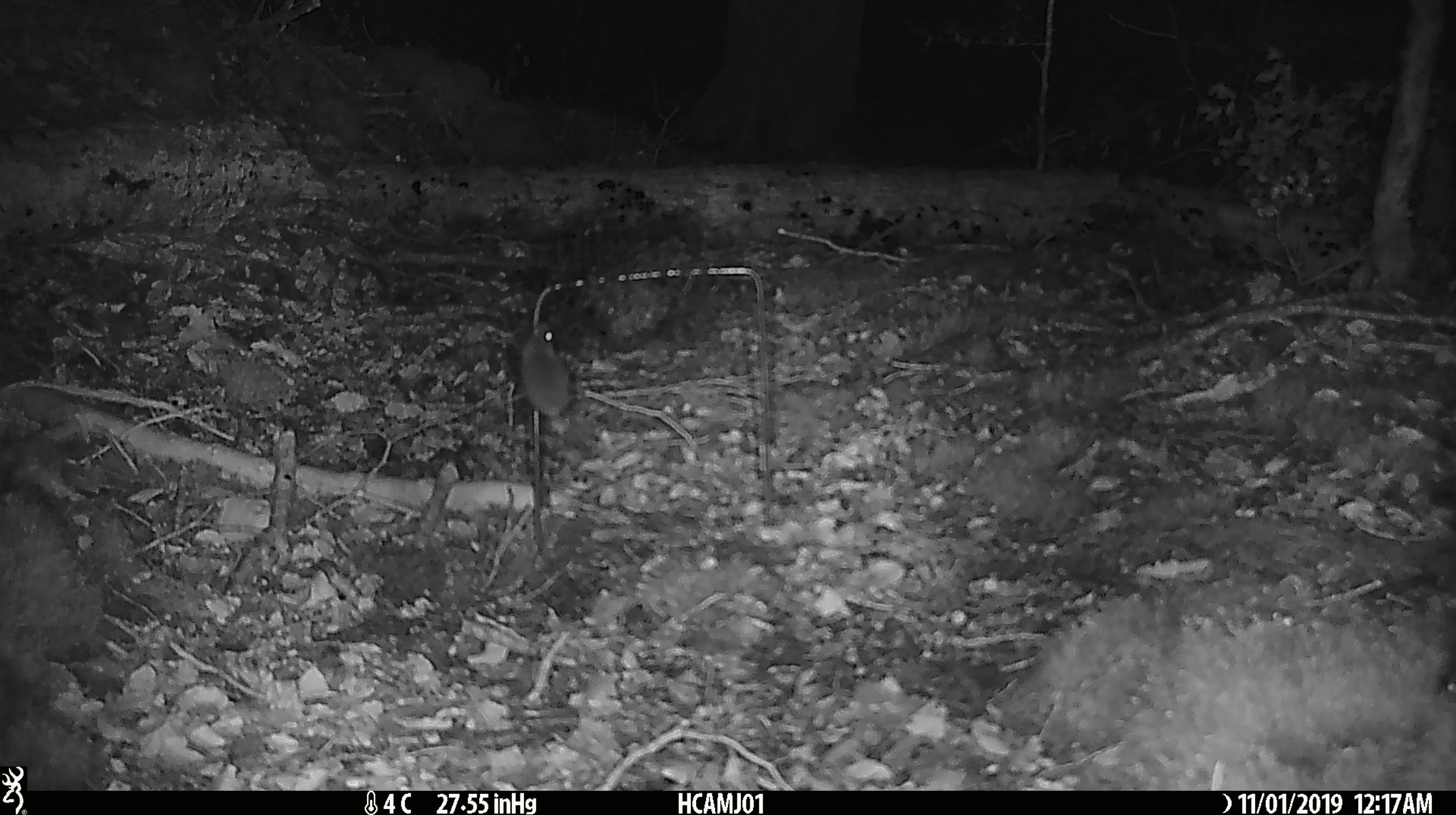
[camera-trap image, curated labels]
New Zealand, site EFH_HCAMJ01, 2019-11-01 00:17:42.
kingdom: Animalia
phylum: Chordata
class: Mammalia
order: Rodentia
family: Muridae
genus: Mus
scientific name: Mus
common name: mouse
Mouse (Mus).